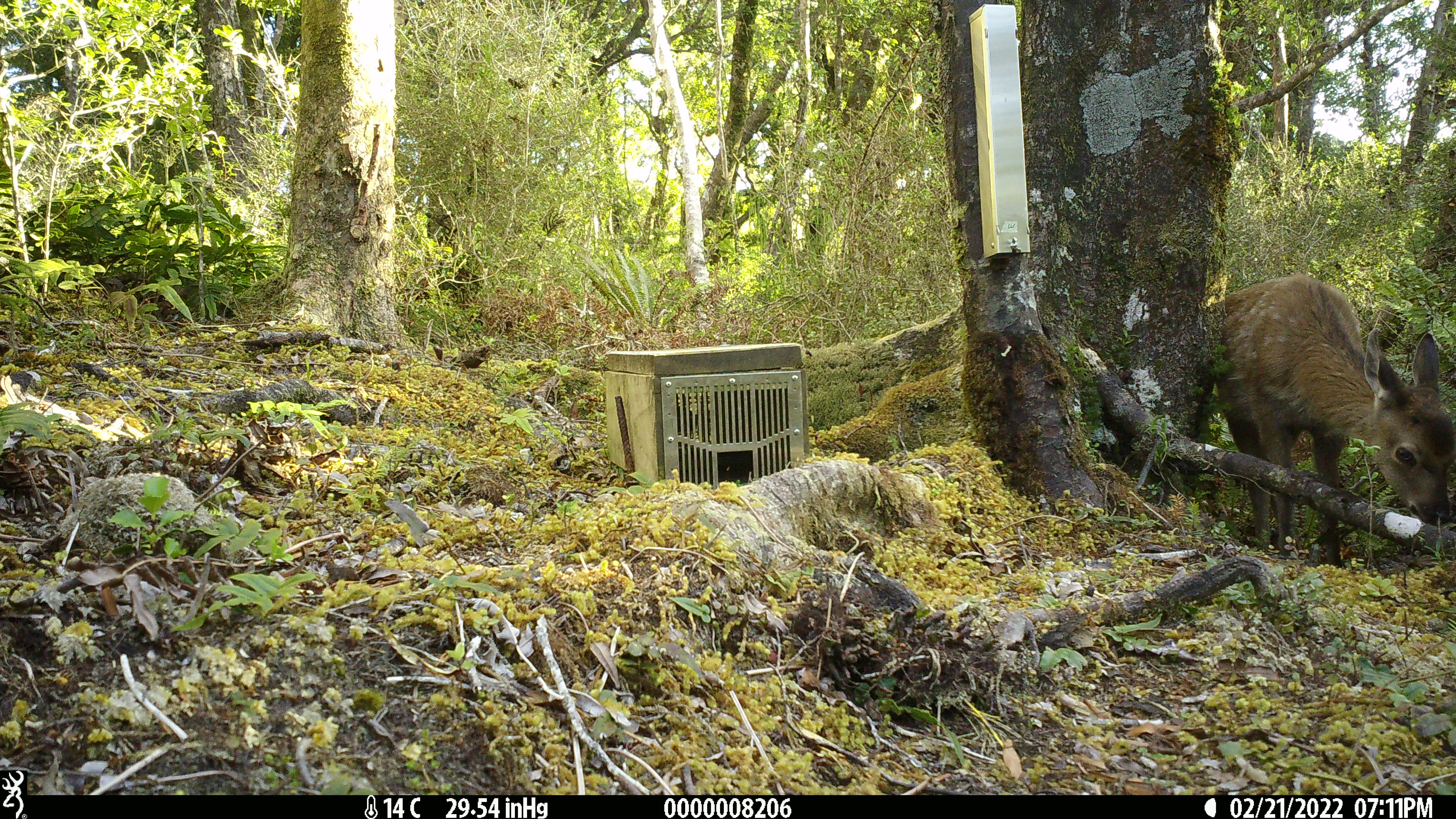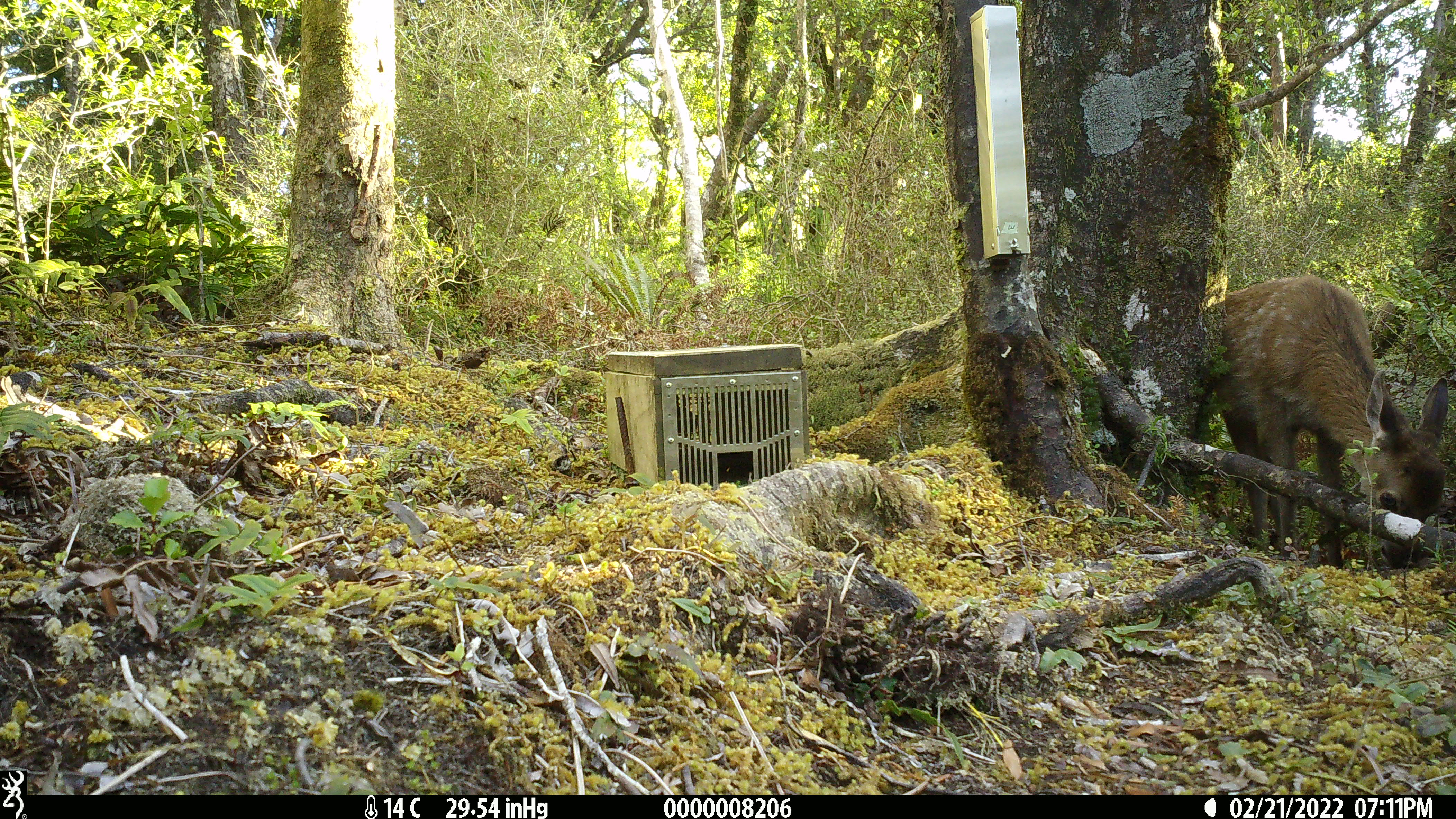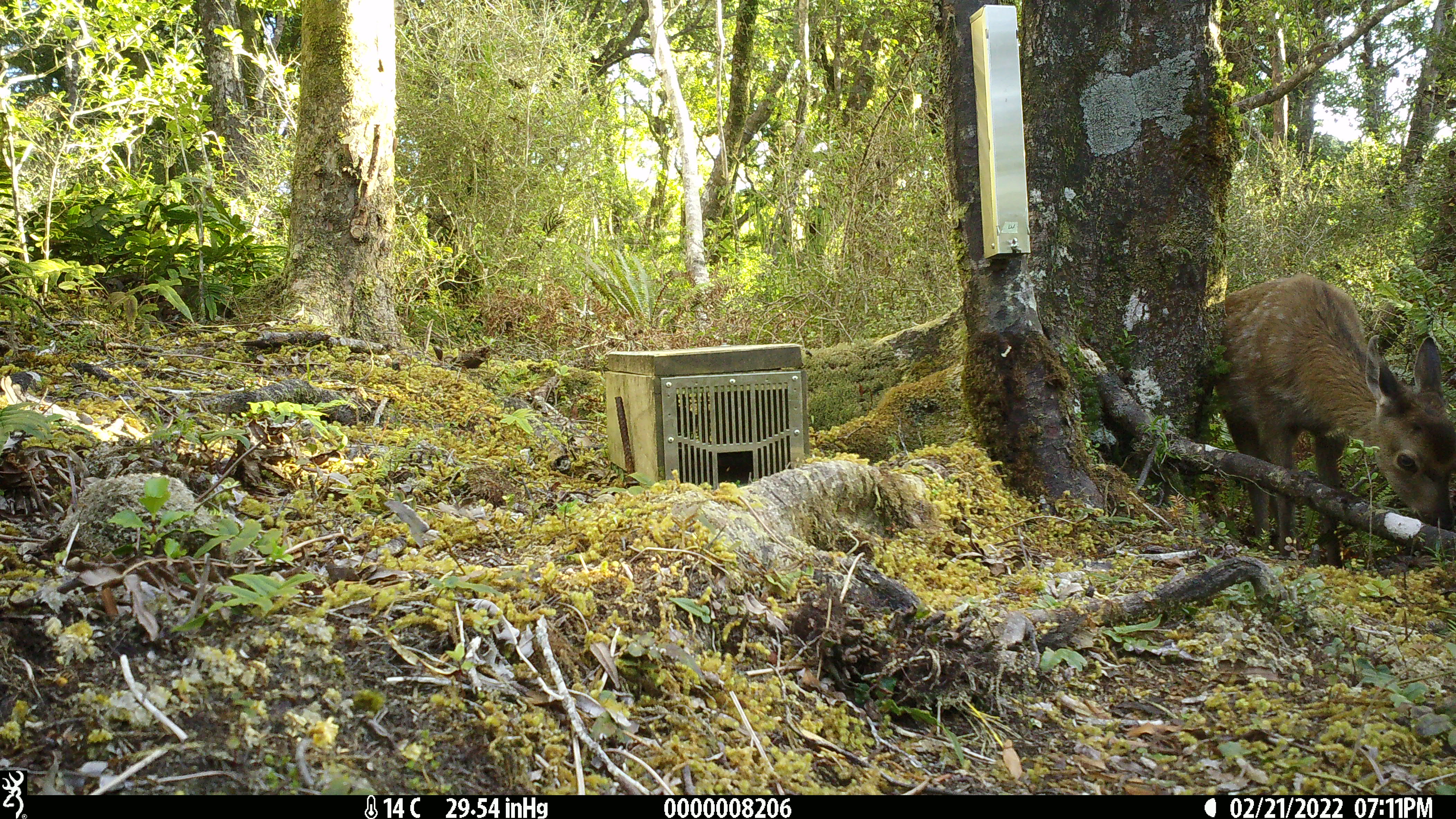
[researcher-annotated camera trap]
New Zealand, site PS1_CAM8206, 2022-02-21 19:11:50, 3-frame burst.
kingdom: Animalia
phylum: Chordata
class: Mammalia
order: Artiodactyla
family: Cervidae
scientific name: Cervidae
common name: deer